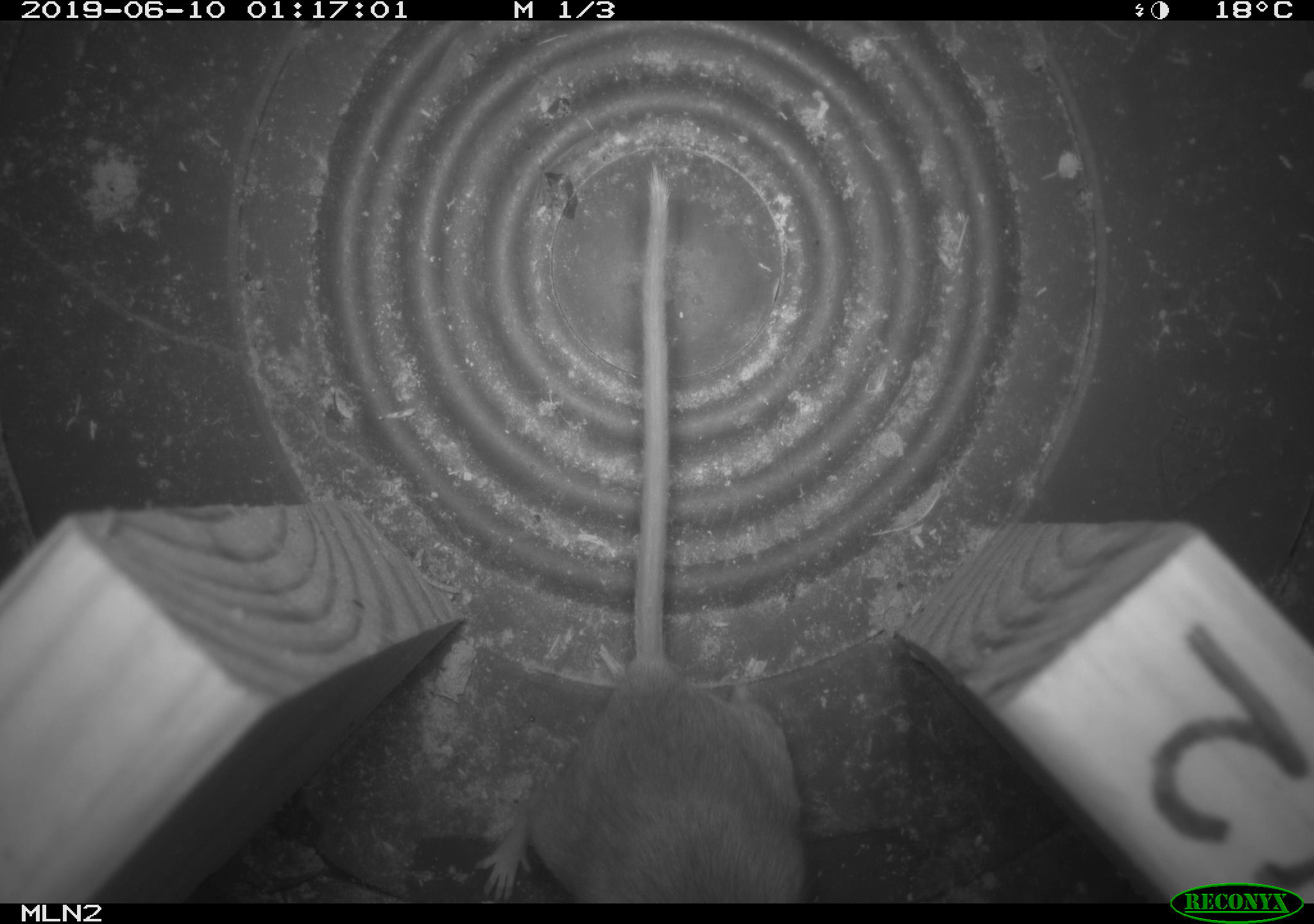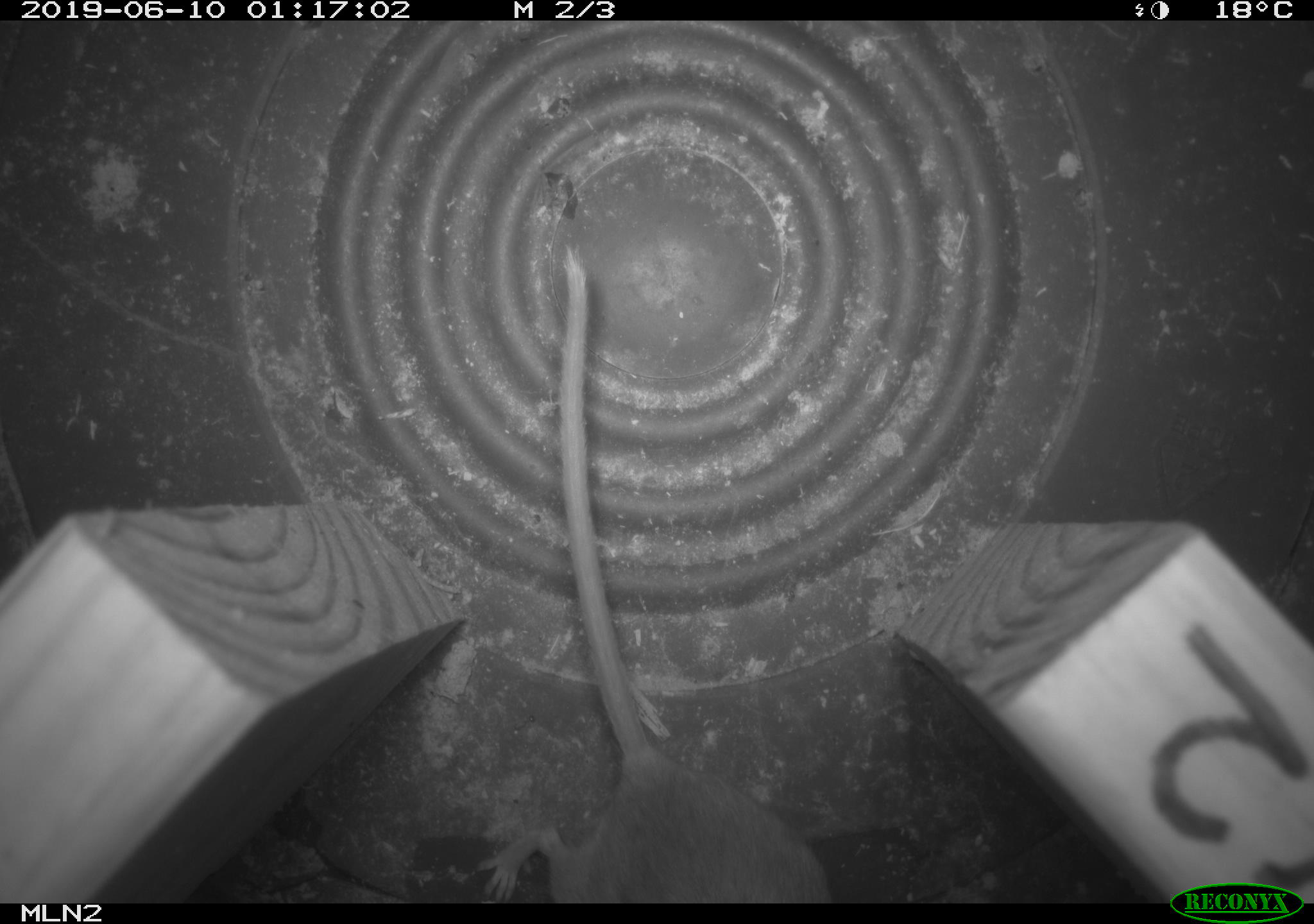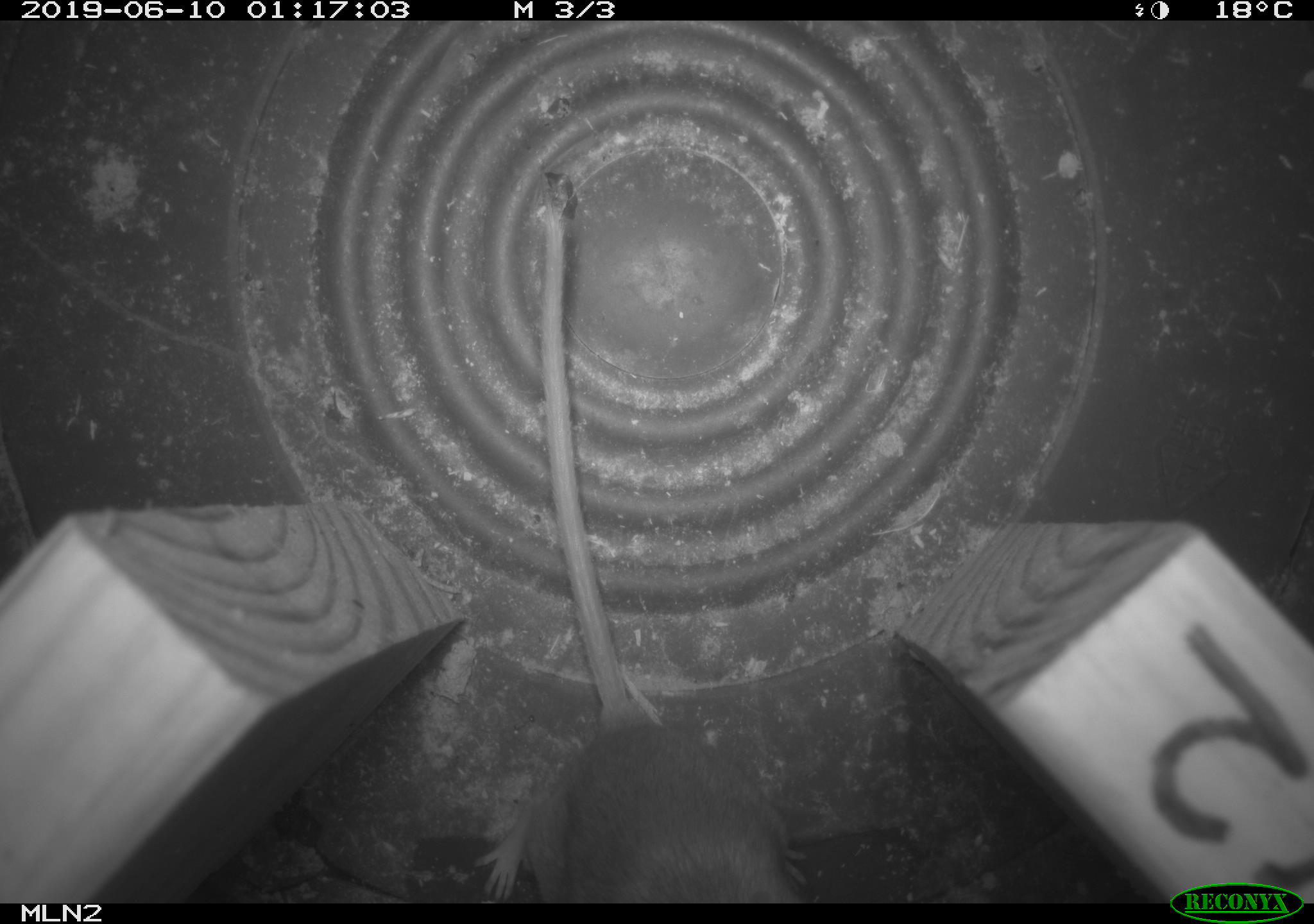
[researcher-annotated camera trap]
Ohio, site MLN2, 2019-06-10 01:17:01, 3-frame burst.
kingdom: Animalia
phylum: Chordata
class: Mammalia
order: Rodentia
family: Cricetidae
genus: Peromyscus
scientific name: Peromyscus leucopus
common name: white-footed mouse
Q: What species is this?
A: White-footed mouse (Peromyscus leucopus).